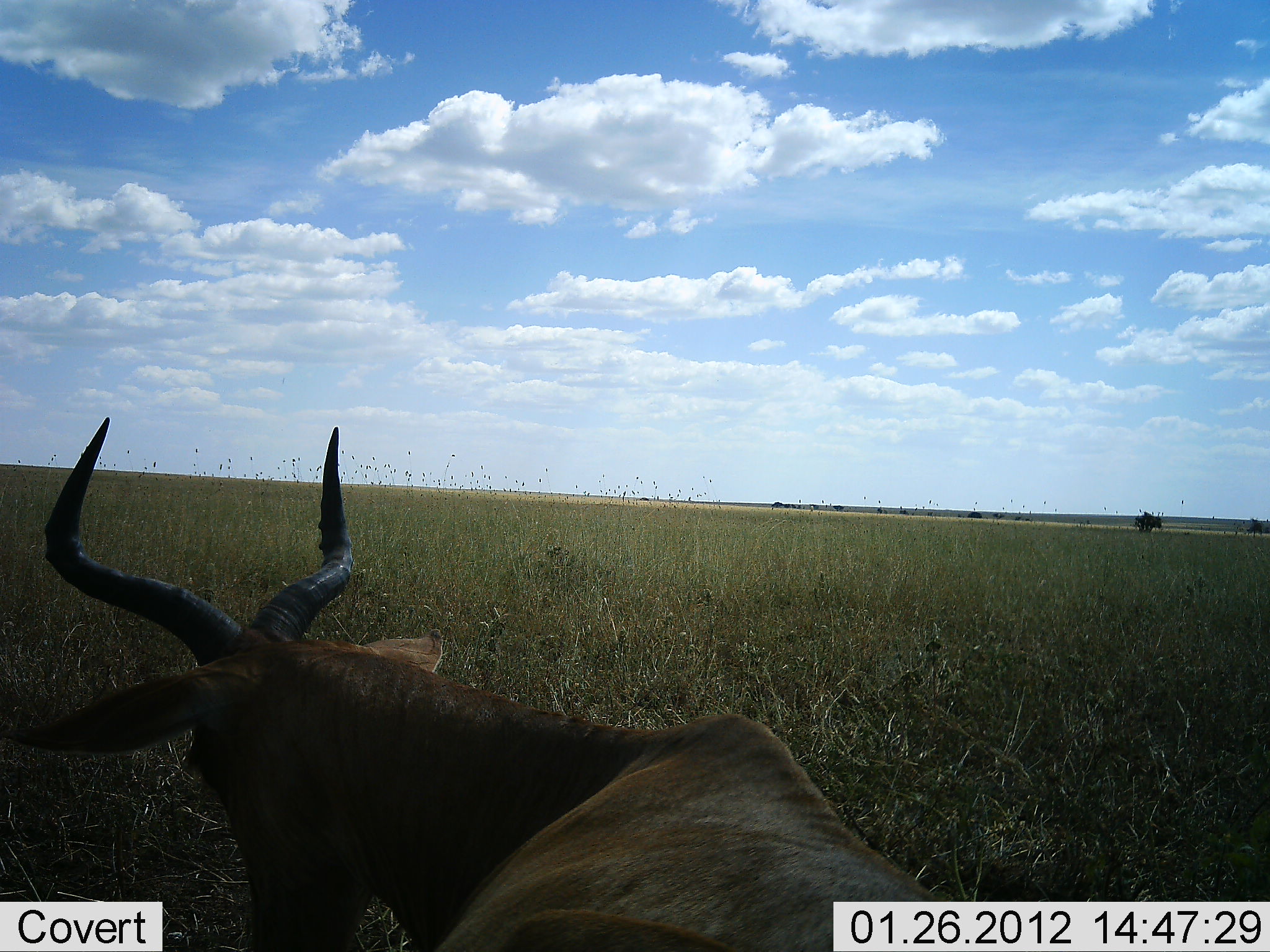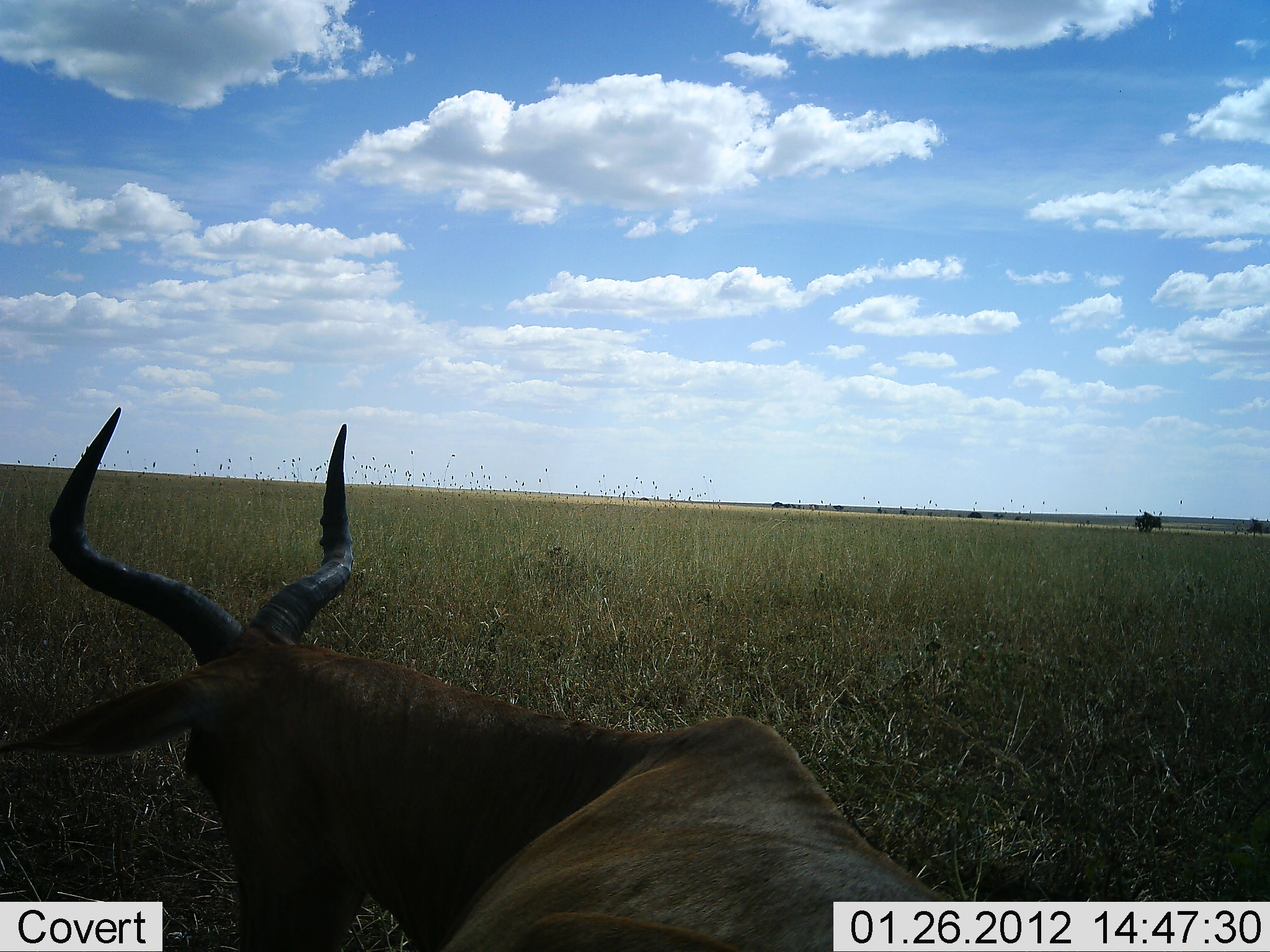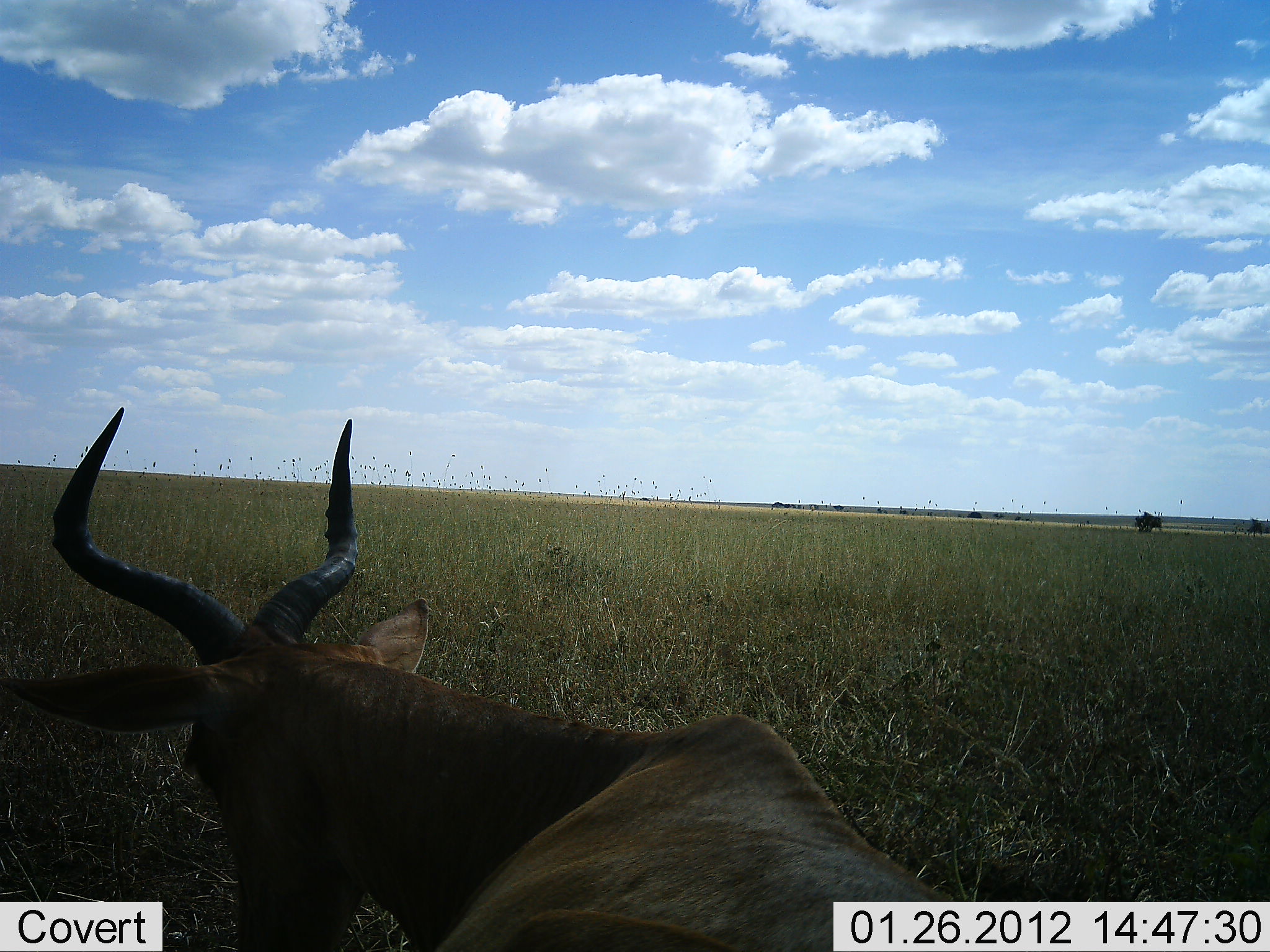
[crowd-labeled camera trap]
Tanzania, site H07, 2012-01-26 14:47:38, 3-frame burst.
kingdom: Animalia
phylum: Chordata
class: Mammalia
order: Artiodactyla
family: Bovidae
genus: Alcelaphus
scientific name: Alcelaphus buselaphus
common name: hartebeest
Hartebeest (Alcelaphus buselaphus), count 1. Behavior (volunteer vote fractions): standing 20%, resting 80%, moving 0%, interacting 0%. Young present (vote fraction): 0%. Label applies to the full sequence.